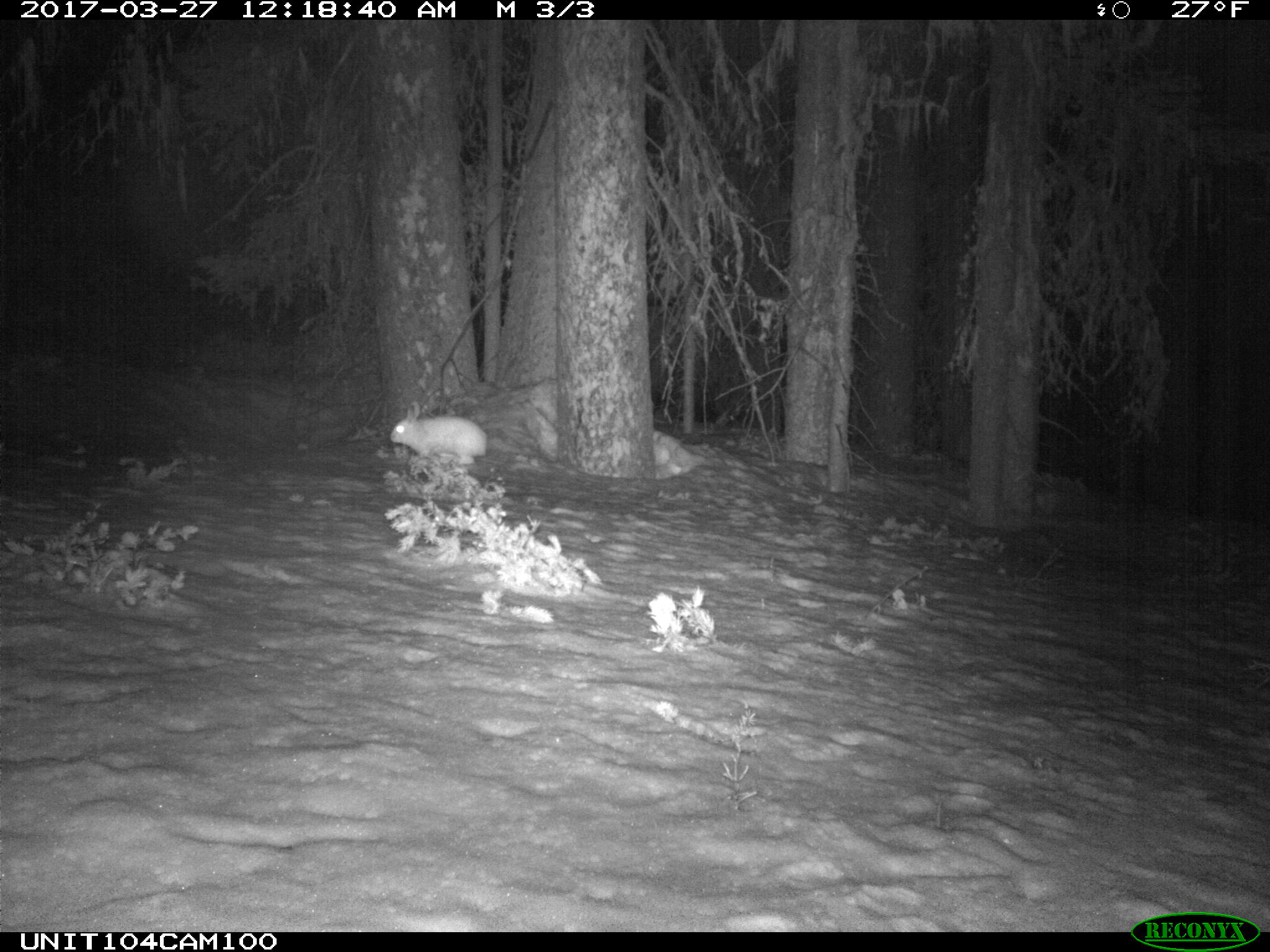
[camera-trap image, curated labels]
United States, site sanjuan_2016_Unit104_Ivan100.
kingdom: Animalia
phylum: Chordata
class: Mammalia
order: Lagomorpha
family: Leporidae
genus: Lepus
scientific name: Lepus americanus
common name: snowshoe hare